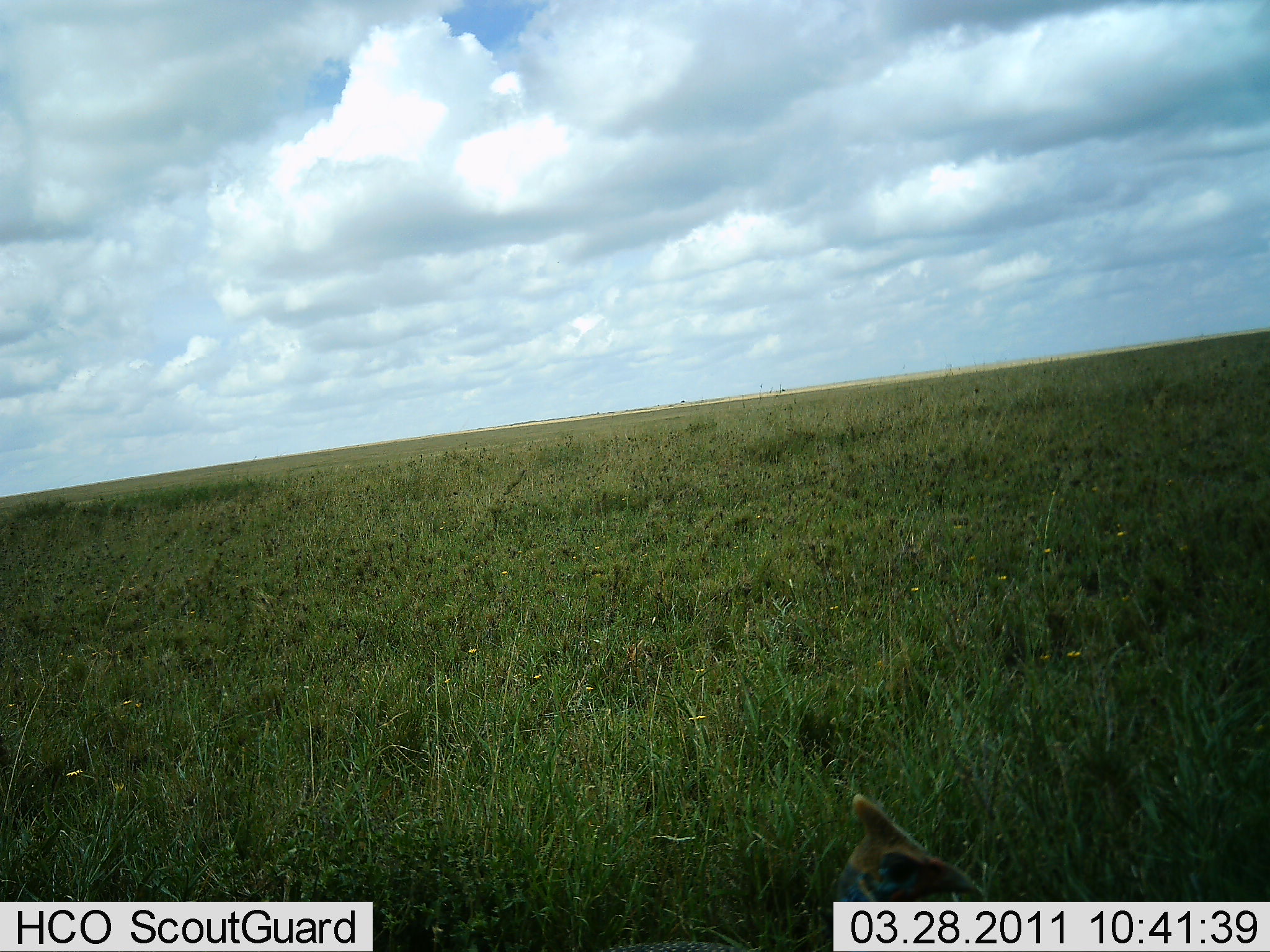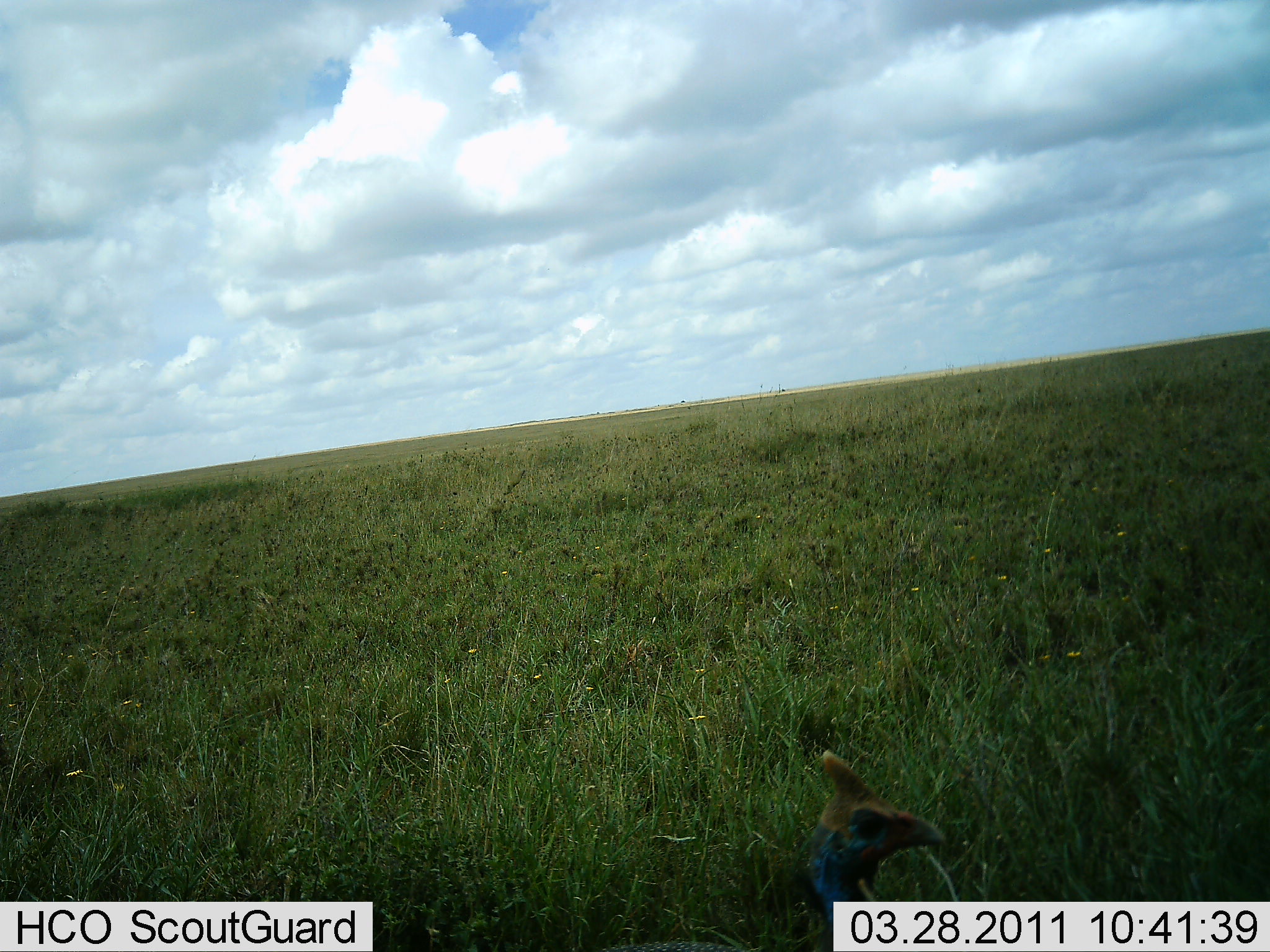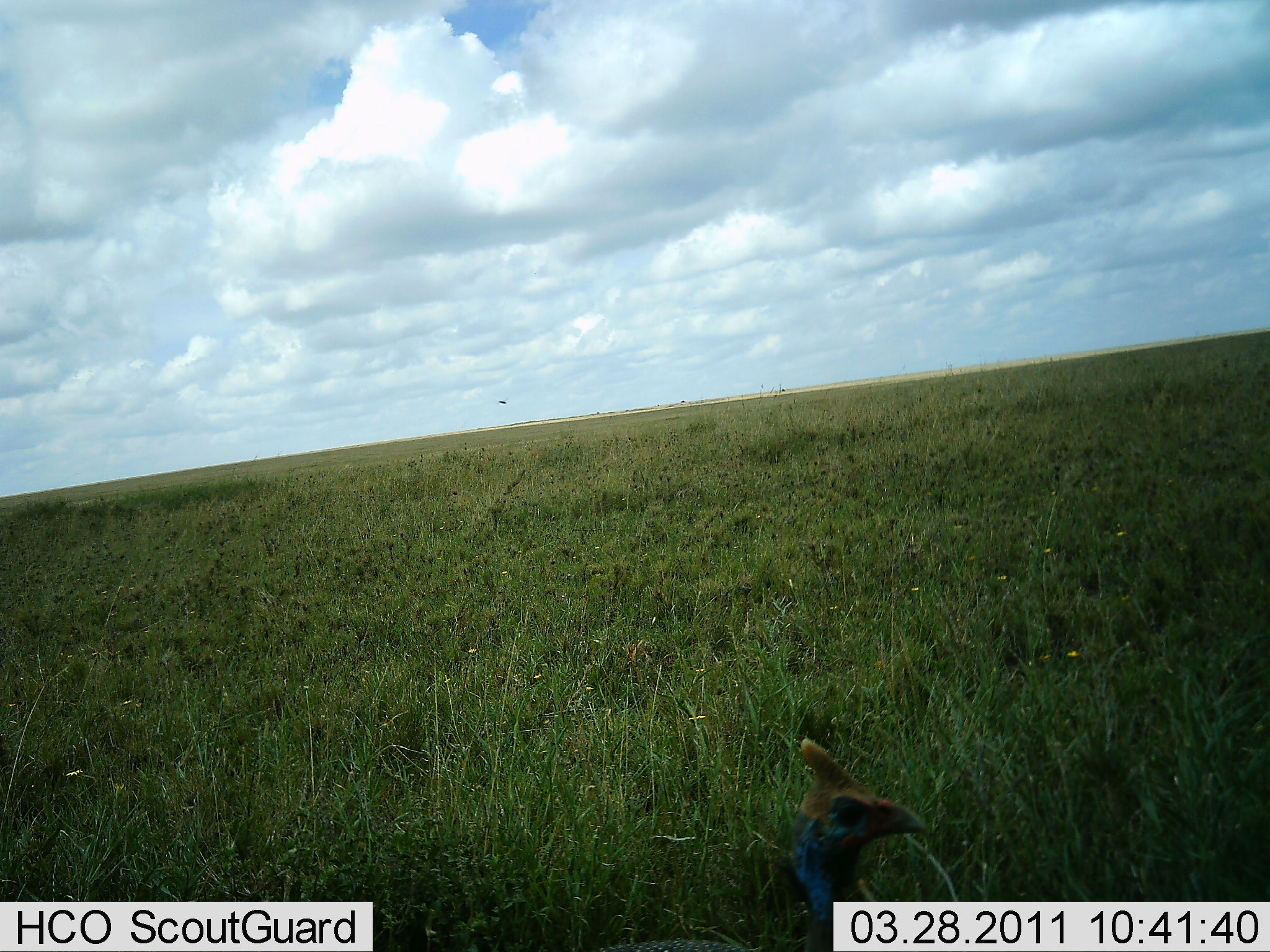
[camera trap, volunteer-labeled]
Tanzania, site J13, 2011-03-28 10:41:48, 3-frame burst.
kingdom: Animalia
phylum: Chordata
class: Aves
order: Galliformes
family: Numididae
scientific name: Numididae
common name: guinea fowl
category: guineafowl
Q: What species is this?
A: Guineafowl (guinea fowl) (Numididae).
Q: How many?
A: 1.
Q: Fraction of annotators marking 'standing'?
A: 77%.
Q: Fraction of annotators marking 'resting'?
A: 0%.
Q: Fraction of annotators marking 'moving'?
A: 23%.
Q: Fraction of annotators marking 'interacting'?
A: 0%.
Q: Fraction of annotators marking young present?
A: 0%.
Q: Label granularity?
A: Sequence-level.